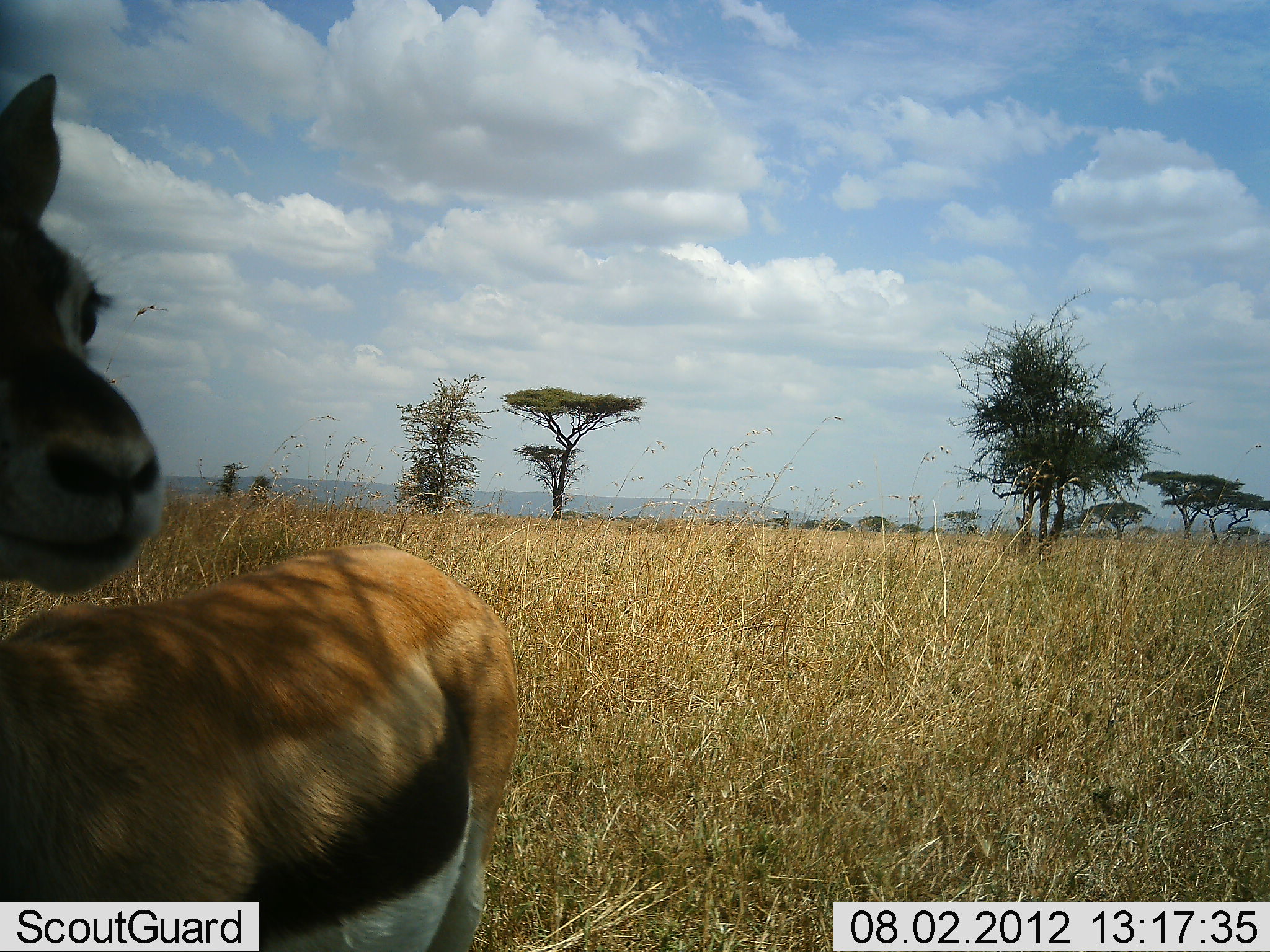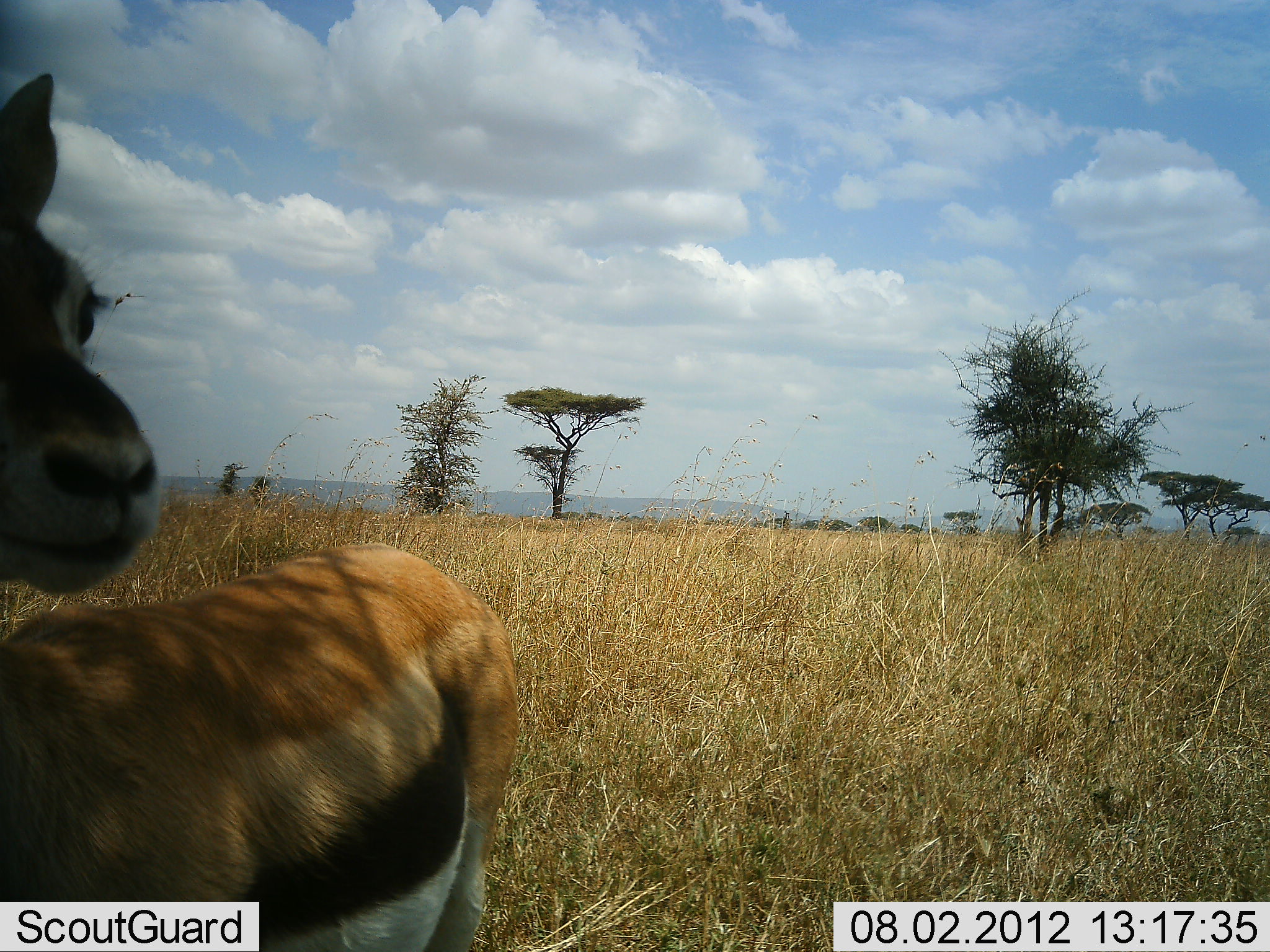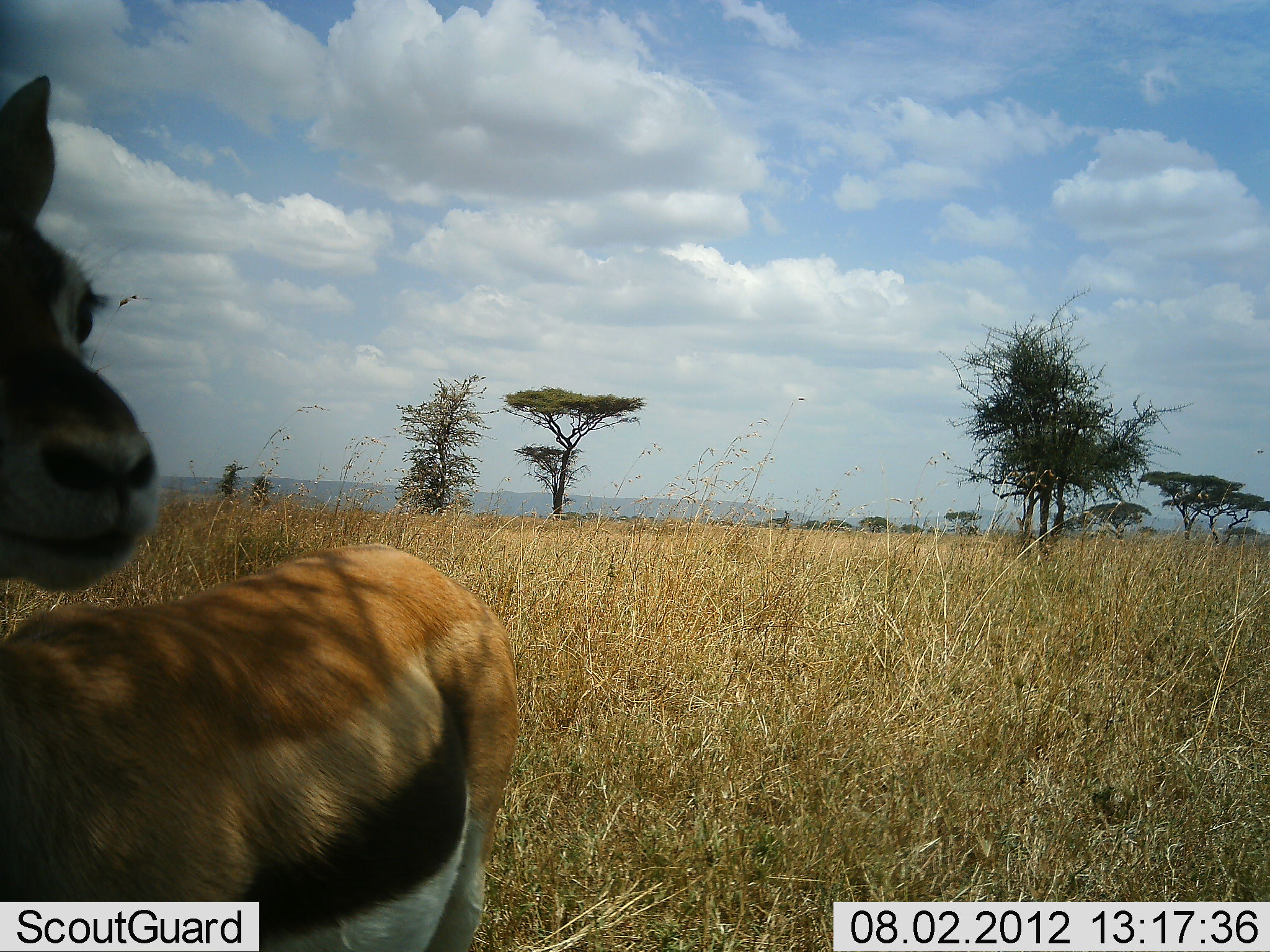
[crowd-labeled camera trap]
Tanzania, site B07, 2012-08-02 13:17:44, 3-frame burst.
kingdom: Animalia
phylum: Chordata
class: Mammalia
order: Artiodactyla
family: Bovidae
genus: Eudorcas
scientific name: Eudorcas thomsonii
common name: thomson's gazelle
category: gazellethomsons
Gazellethomsons (thomson's gazelle) (Eudorcas thomsonii), count 1. Behavior (volunteer vote fractions): standing 100%, resting 10%, moving 0%, interacting 0%. Young present (vote fraction): 0%. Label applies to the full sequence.